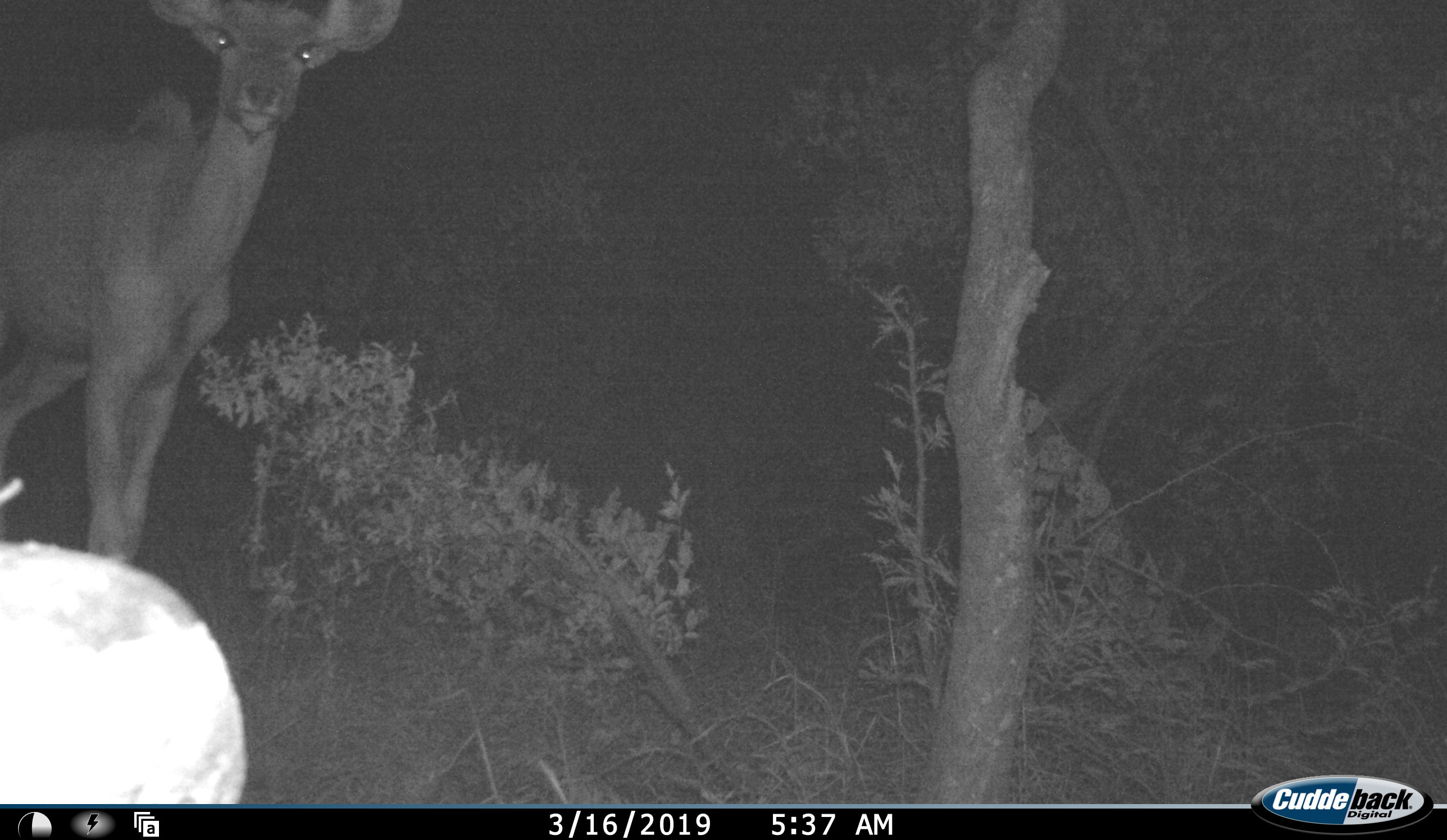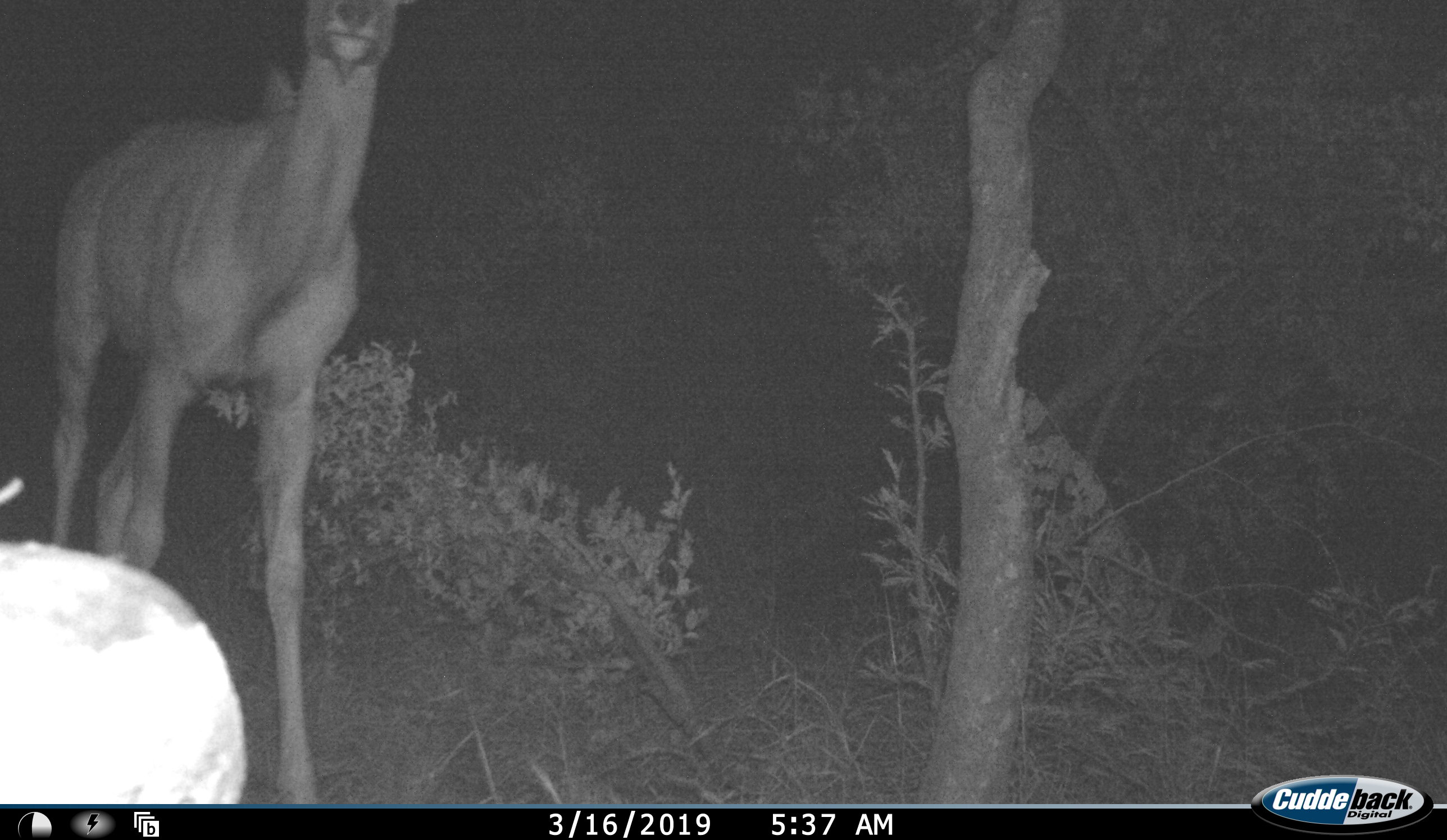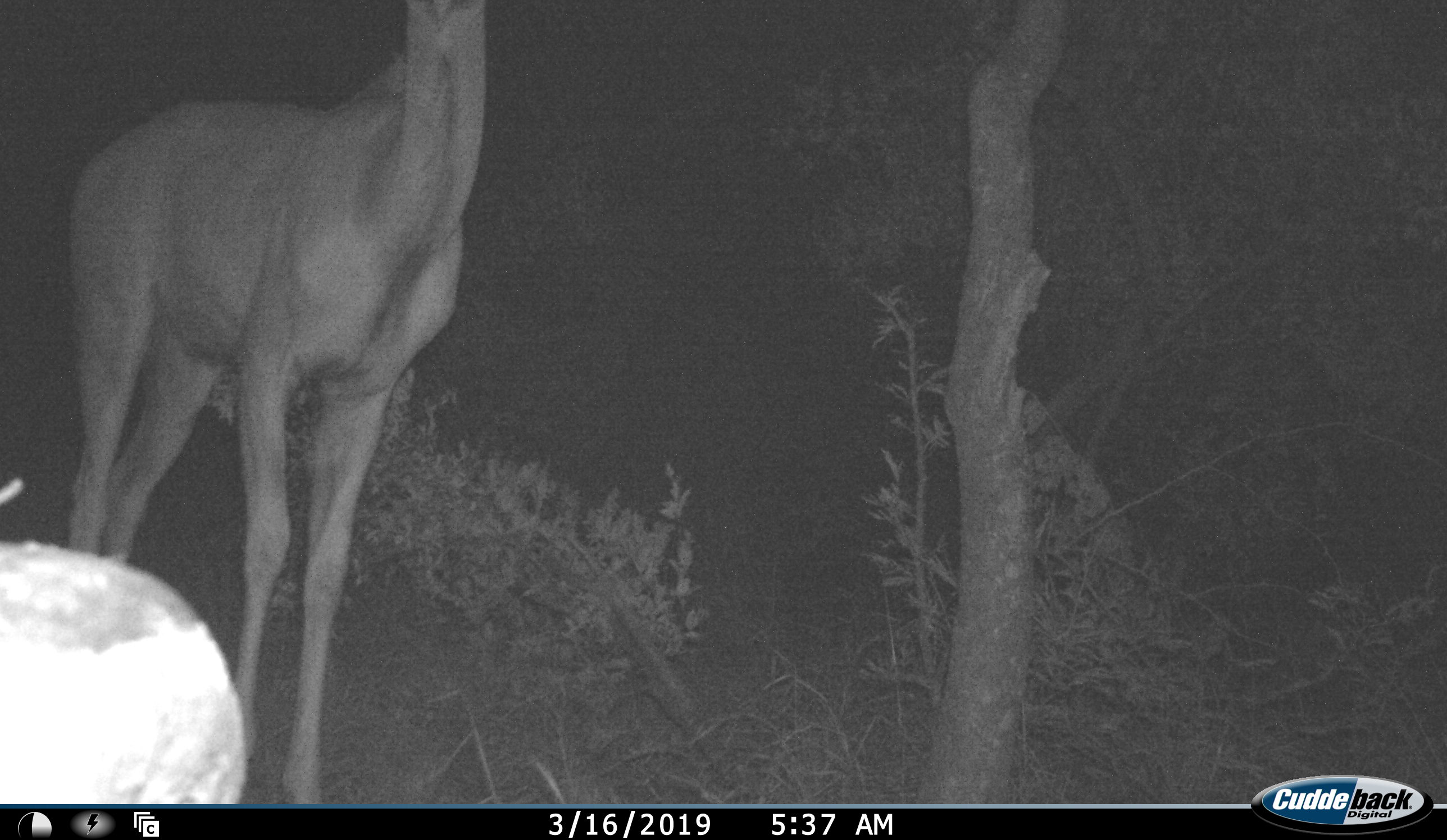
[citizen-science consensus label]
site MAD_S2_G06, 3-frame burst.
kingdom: Animalia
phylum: Chordata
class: Mammalia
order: Artiodactyla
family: Bovidae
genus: Aepyceros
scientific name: Aepyceros melampus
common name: impala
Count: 1.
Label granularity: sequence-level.